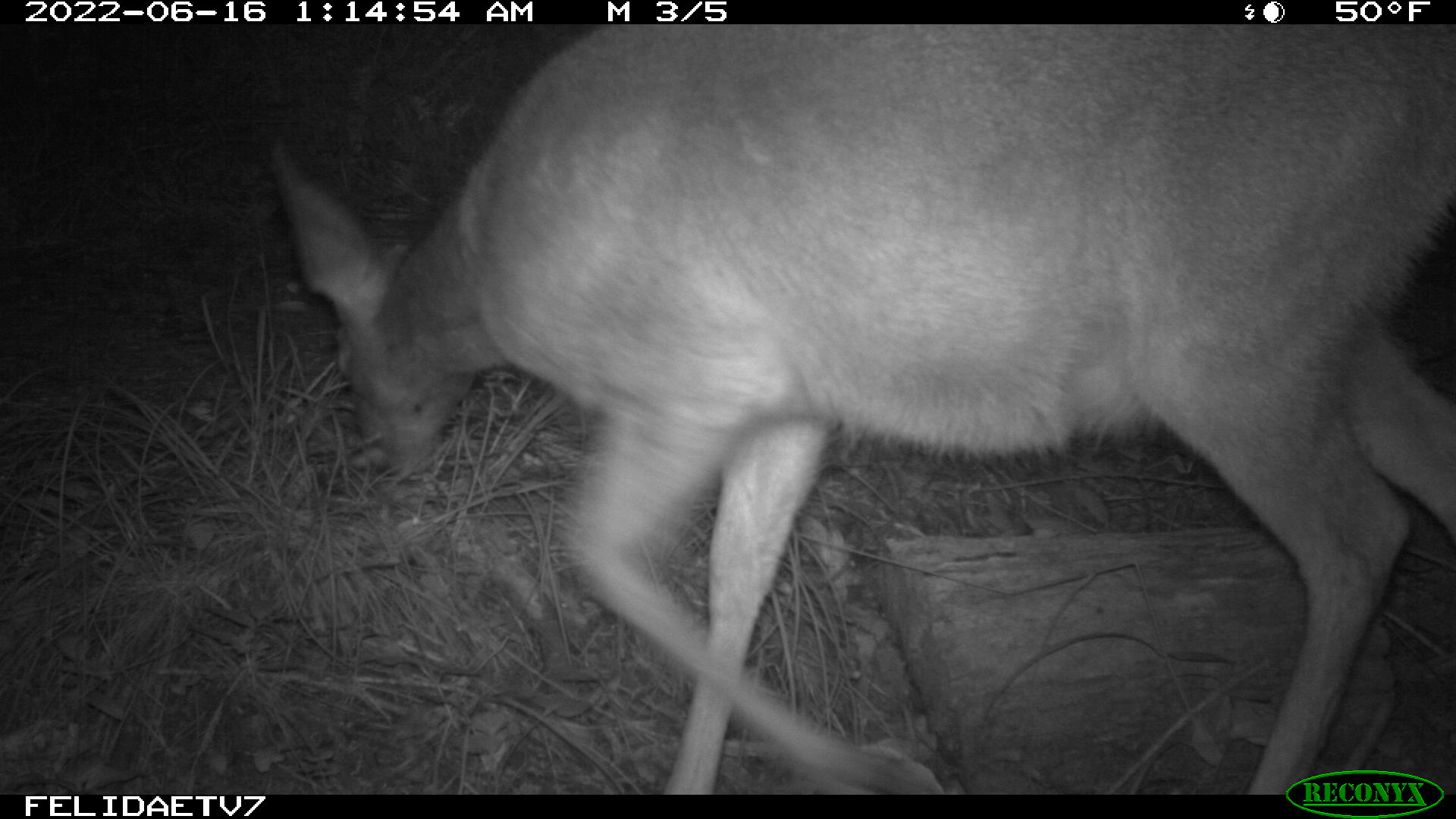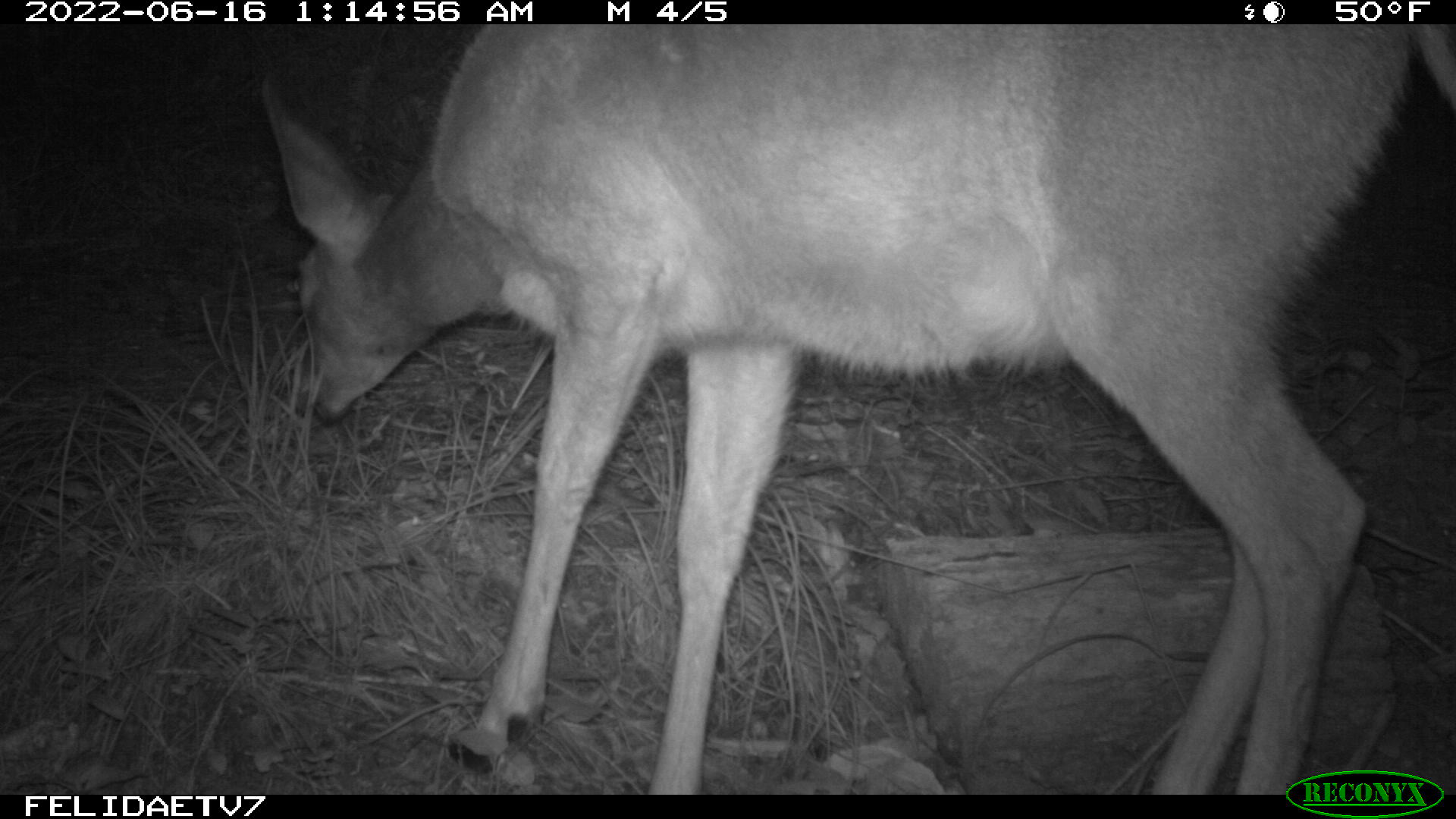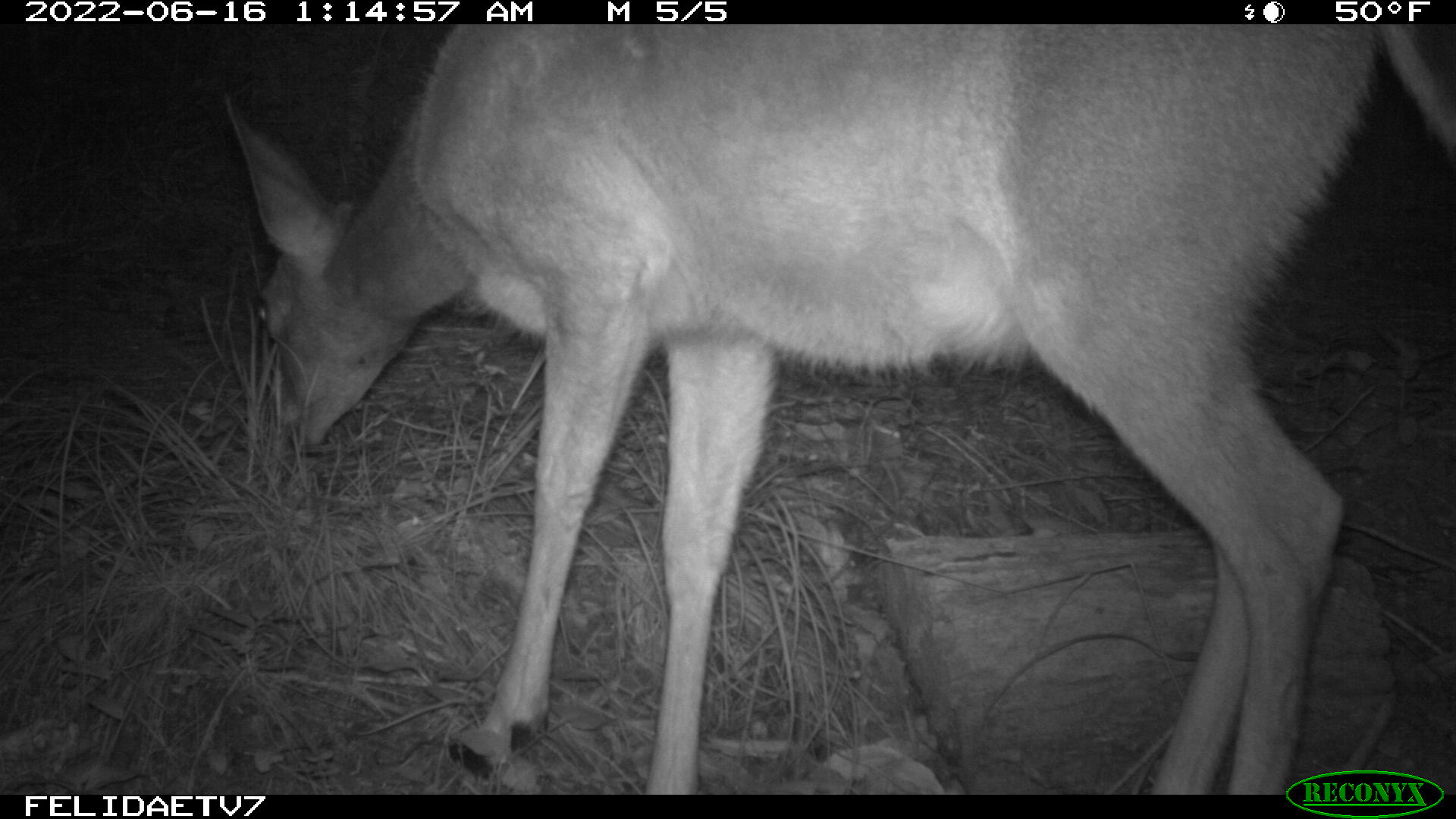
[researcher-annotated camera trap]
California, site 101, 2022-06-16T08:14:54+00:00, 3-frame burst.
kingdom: Animalia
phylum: Chordata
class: Mammalia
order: Artiodactyla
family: Cervidae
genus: Odocoileus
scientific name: Odocoileus hemionus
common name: mule deer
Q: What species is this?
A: Mule deer (Odocoileus hemionus).